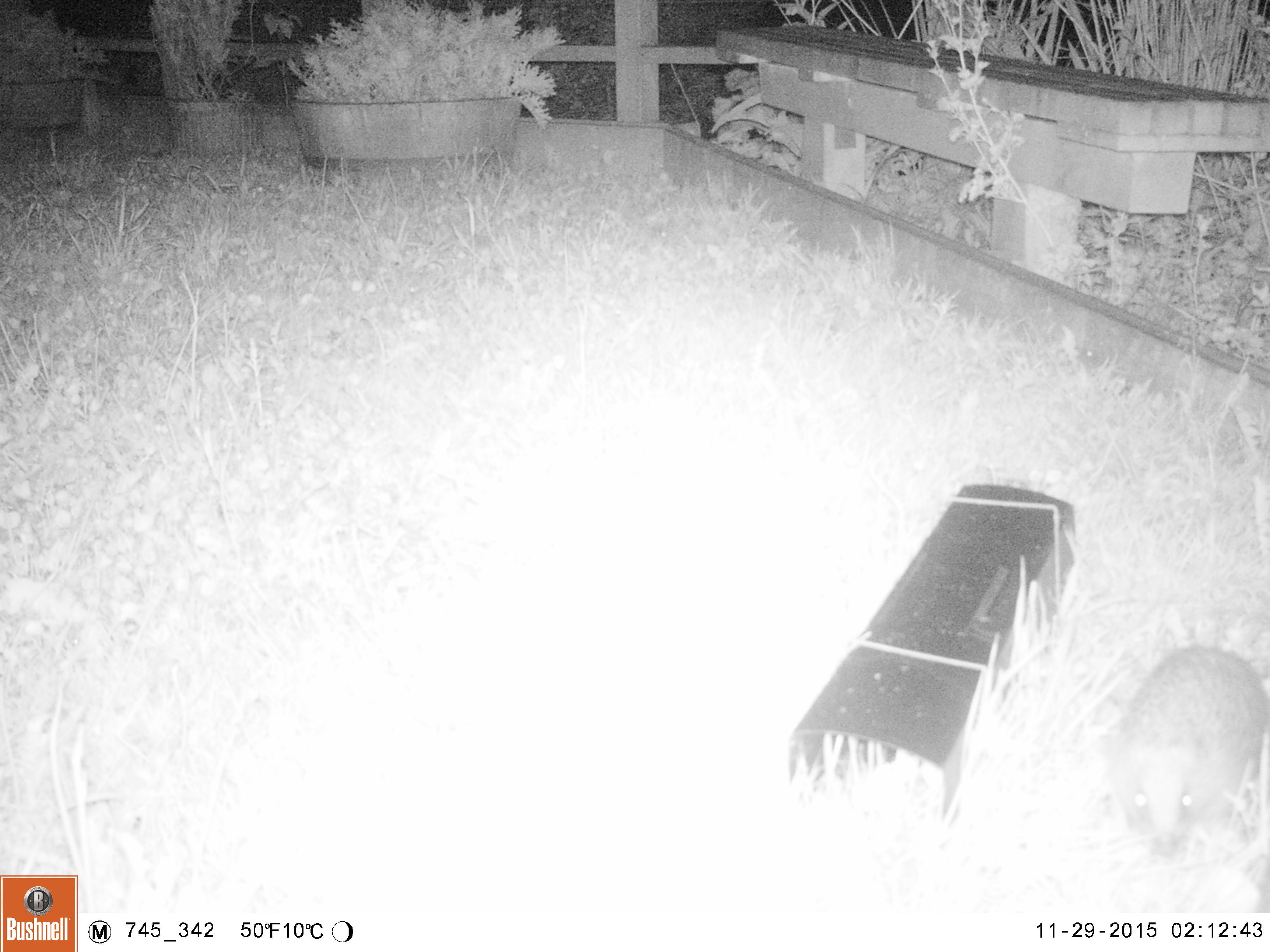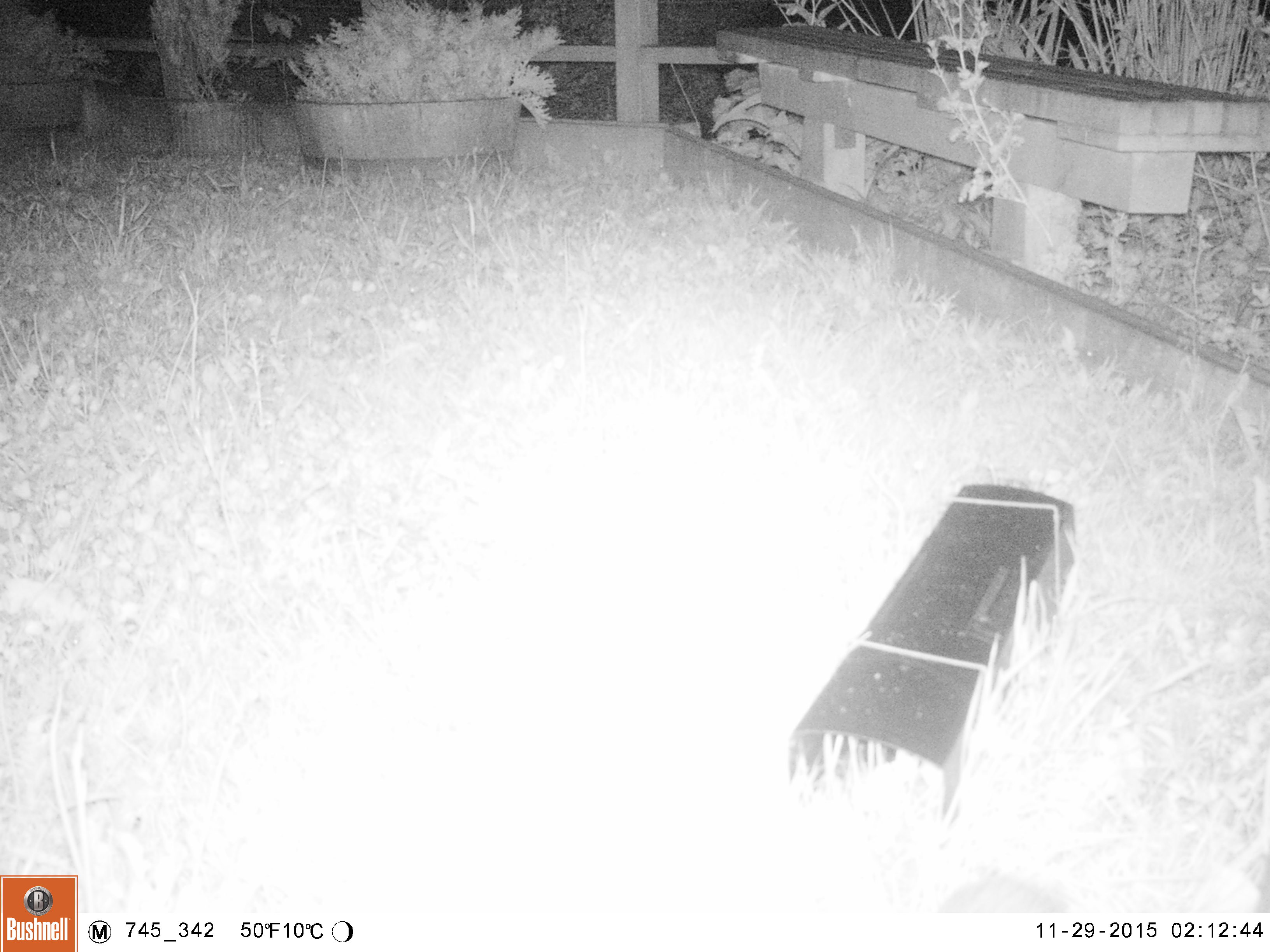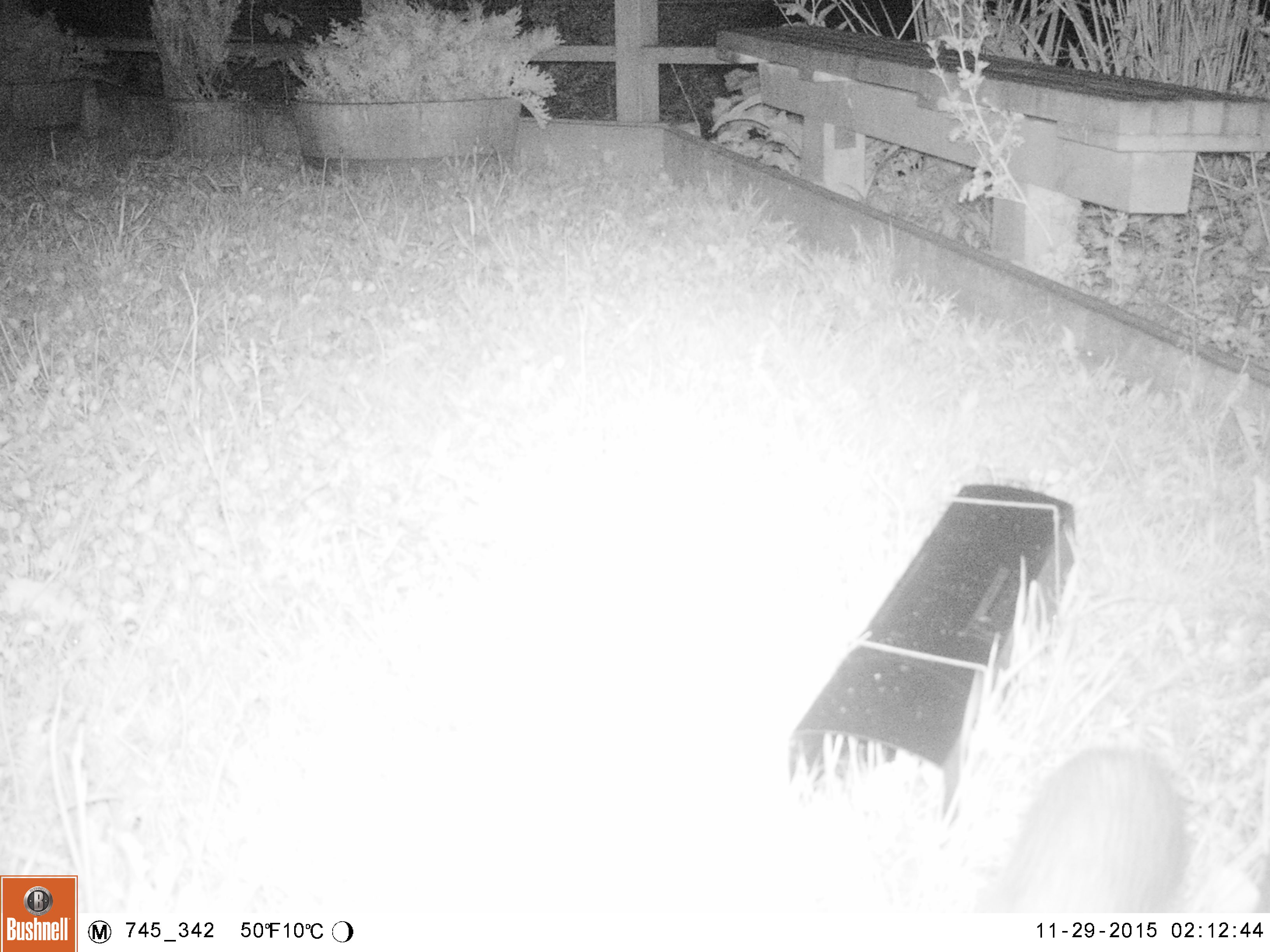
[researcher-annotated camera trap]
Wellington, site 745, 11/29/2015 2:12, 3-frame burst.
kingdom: Animalia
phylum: Chordata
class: Mammalia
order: Eulipotyphla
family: Erinaceidae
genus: Erinaceus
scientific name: Erinaceus europaeus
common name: hedgehog